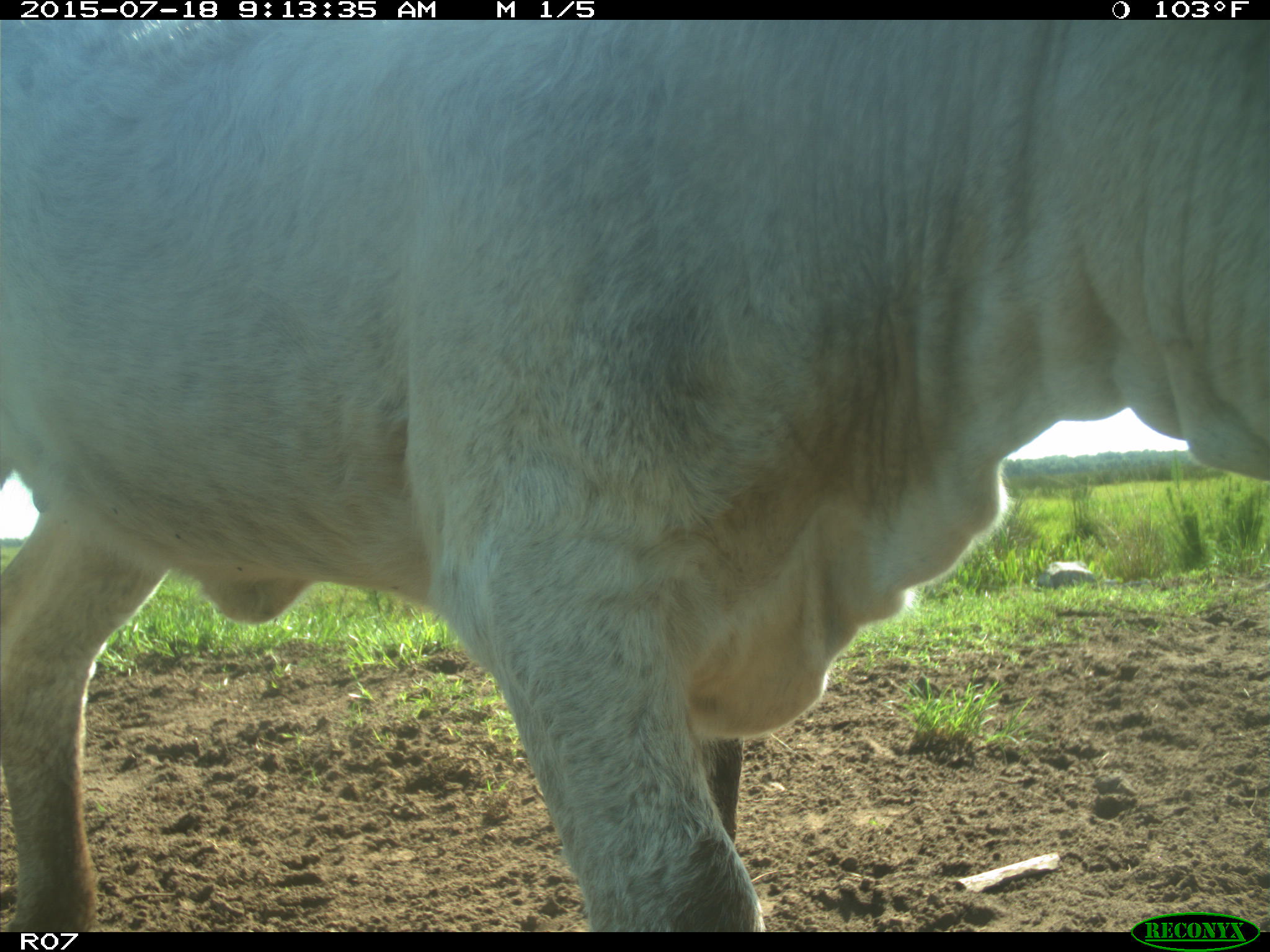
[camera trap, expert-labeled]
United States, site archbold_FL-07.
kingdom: Animalia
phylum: Chordata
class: Mammalia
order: Artiodactyla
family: Bovidae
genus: Bos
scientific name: Bos taurus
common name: domestic cow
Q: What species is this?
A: Bos taurus (domestic cow).